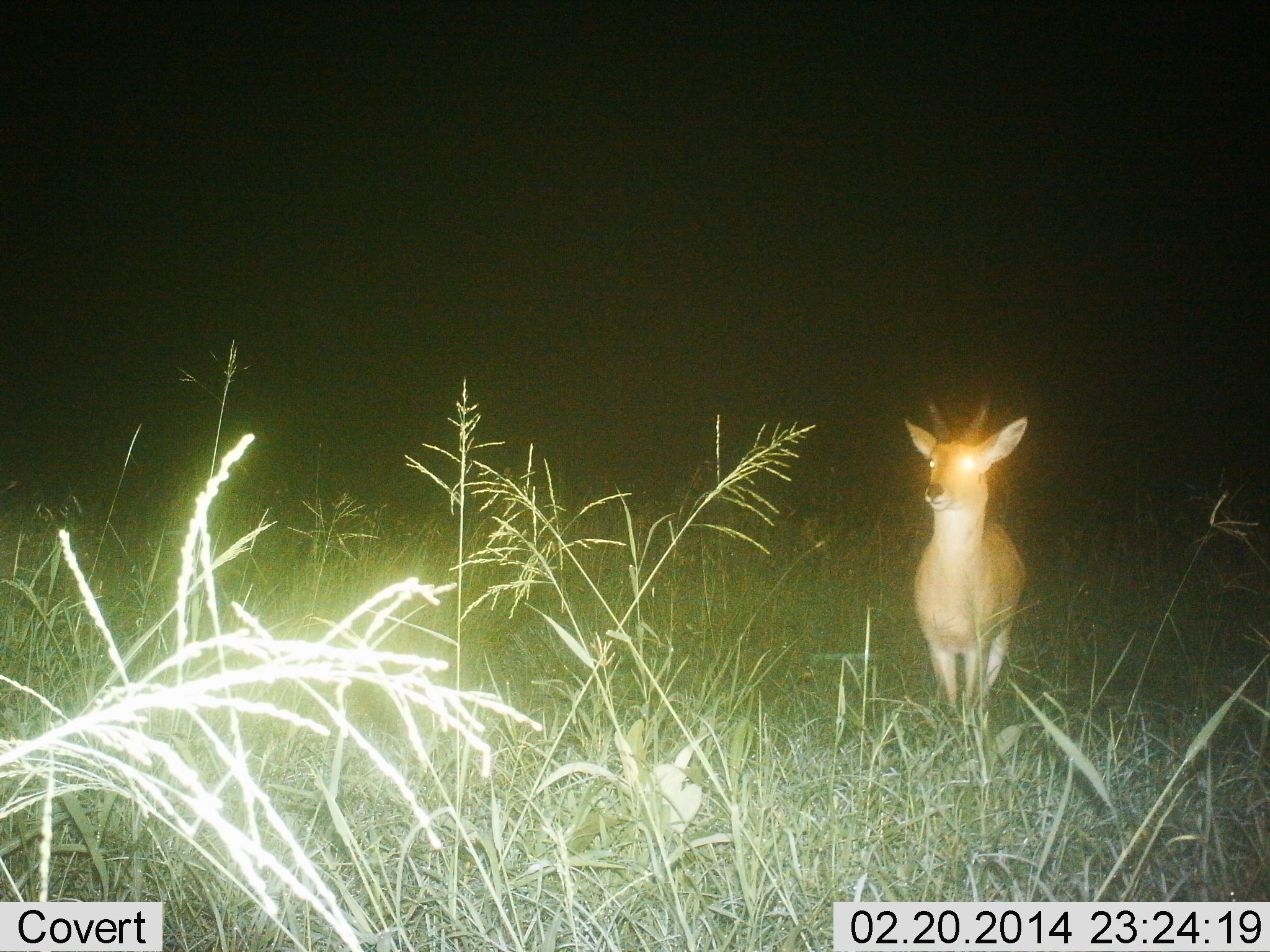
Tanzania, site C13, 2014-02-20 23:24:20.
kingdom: Animalia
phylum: Chordata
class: Mammalia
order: Artiodactyla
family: Bovidae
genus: Redunca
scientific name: Redunca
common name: reedbuck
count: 1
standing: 100%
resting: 0%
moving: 0%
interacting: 0%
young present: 0%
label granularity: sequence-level